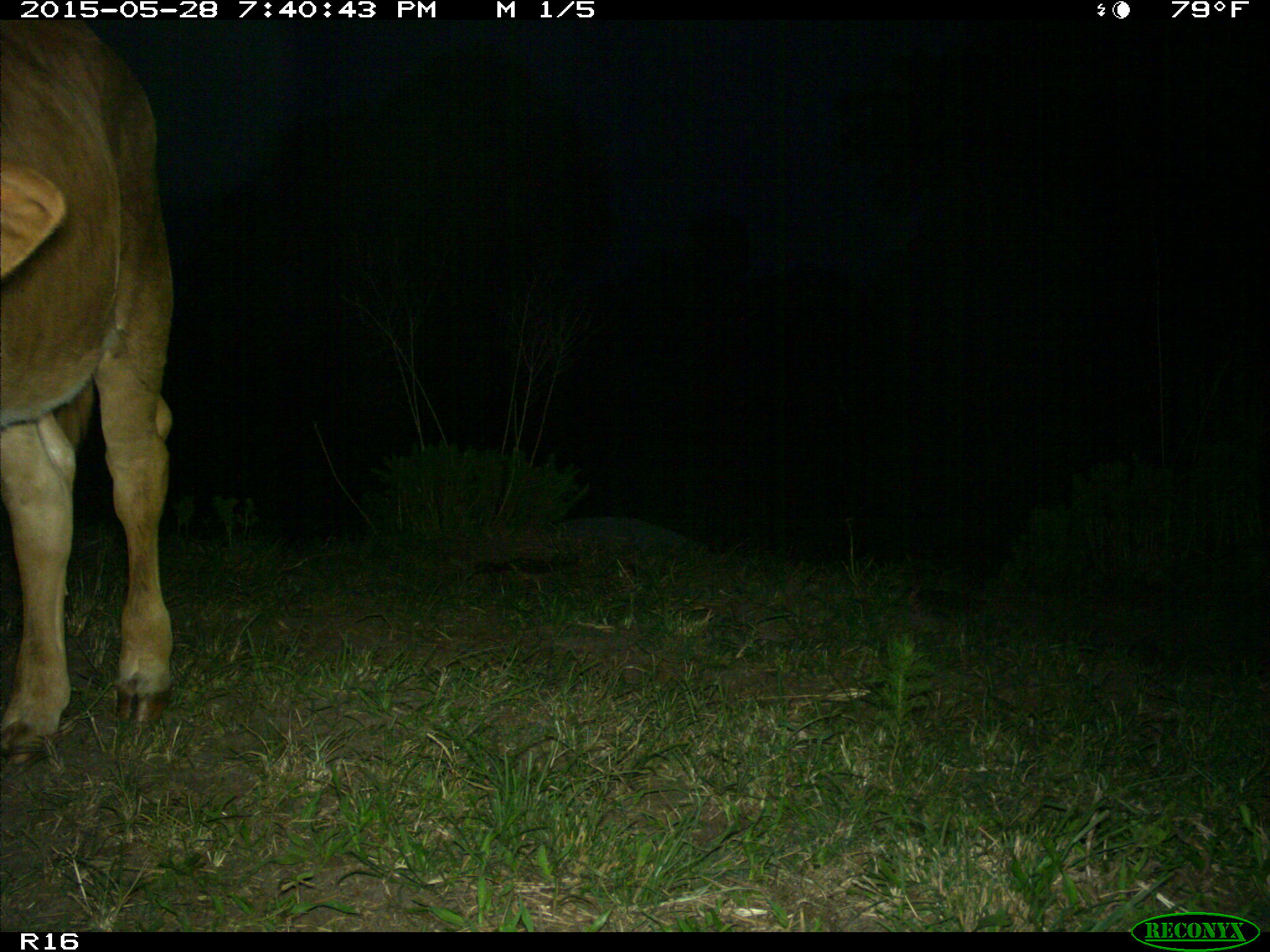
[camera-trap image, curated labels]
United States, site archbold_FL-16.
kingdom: Animalia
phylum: Chordata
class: Mammalia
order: Artiodactyla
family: Bovidae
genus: Bos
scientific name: Bos taurus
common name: domestic cow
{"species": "Bos taurus (domestic cow)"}